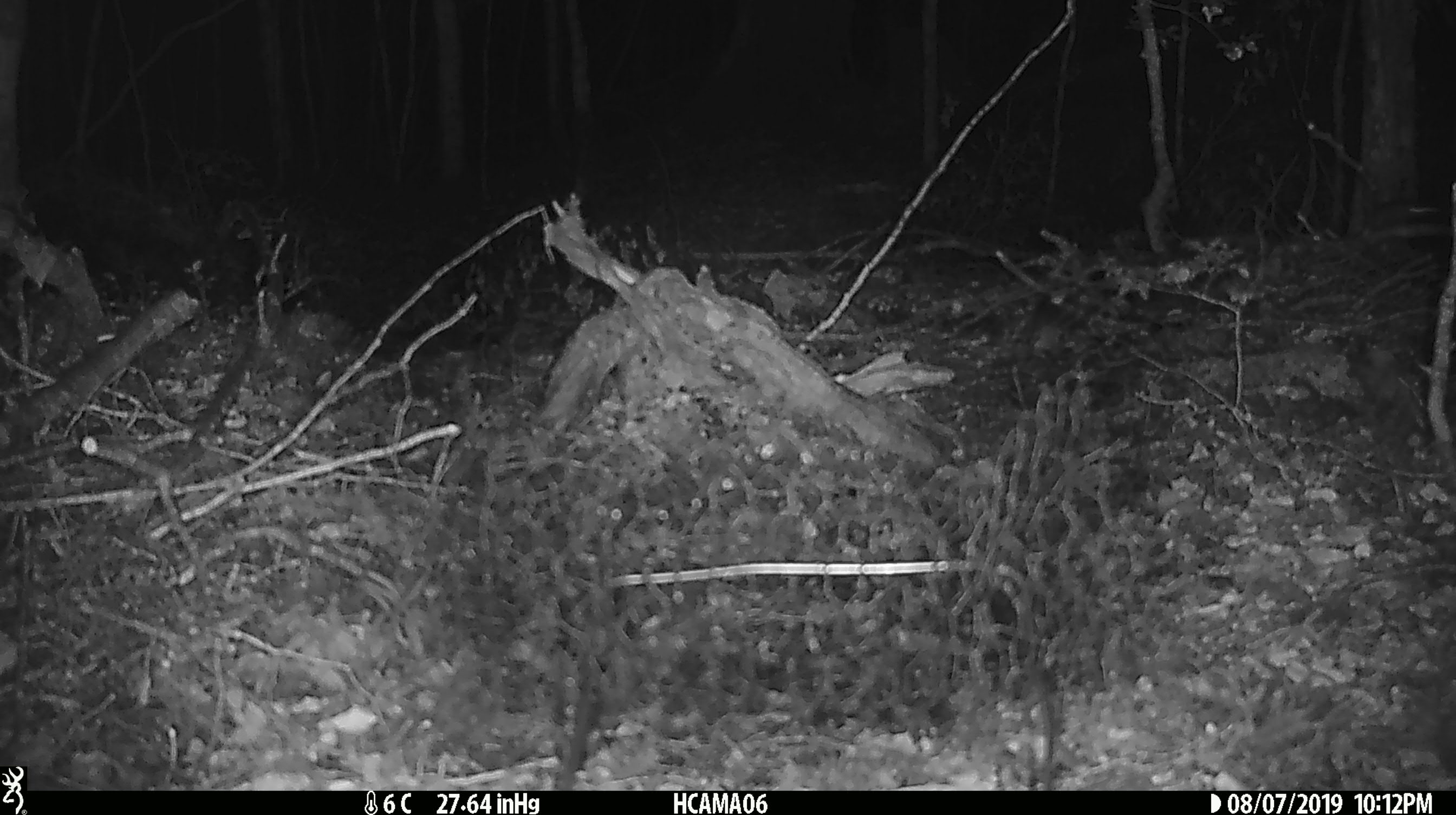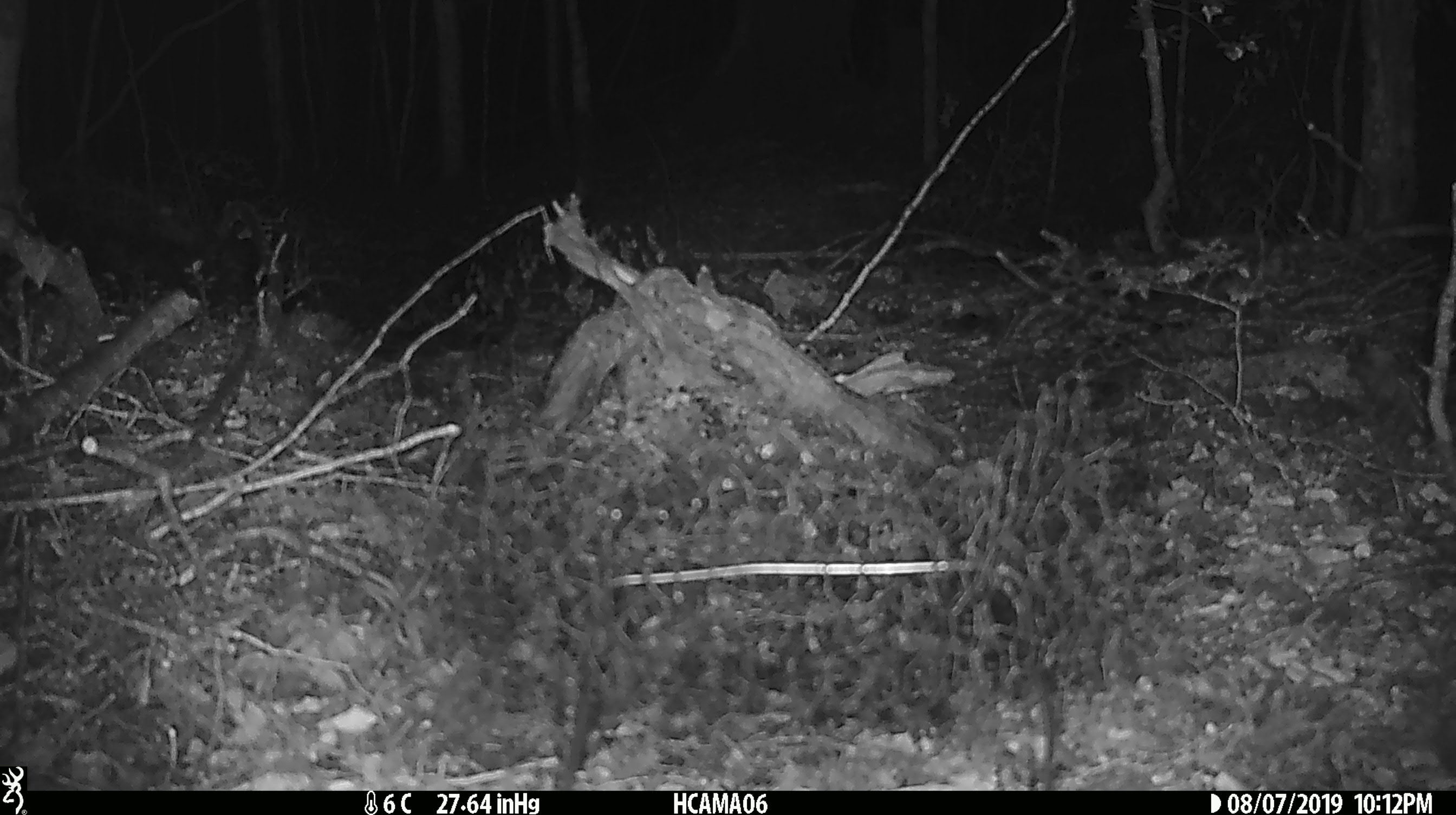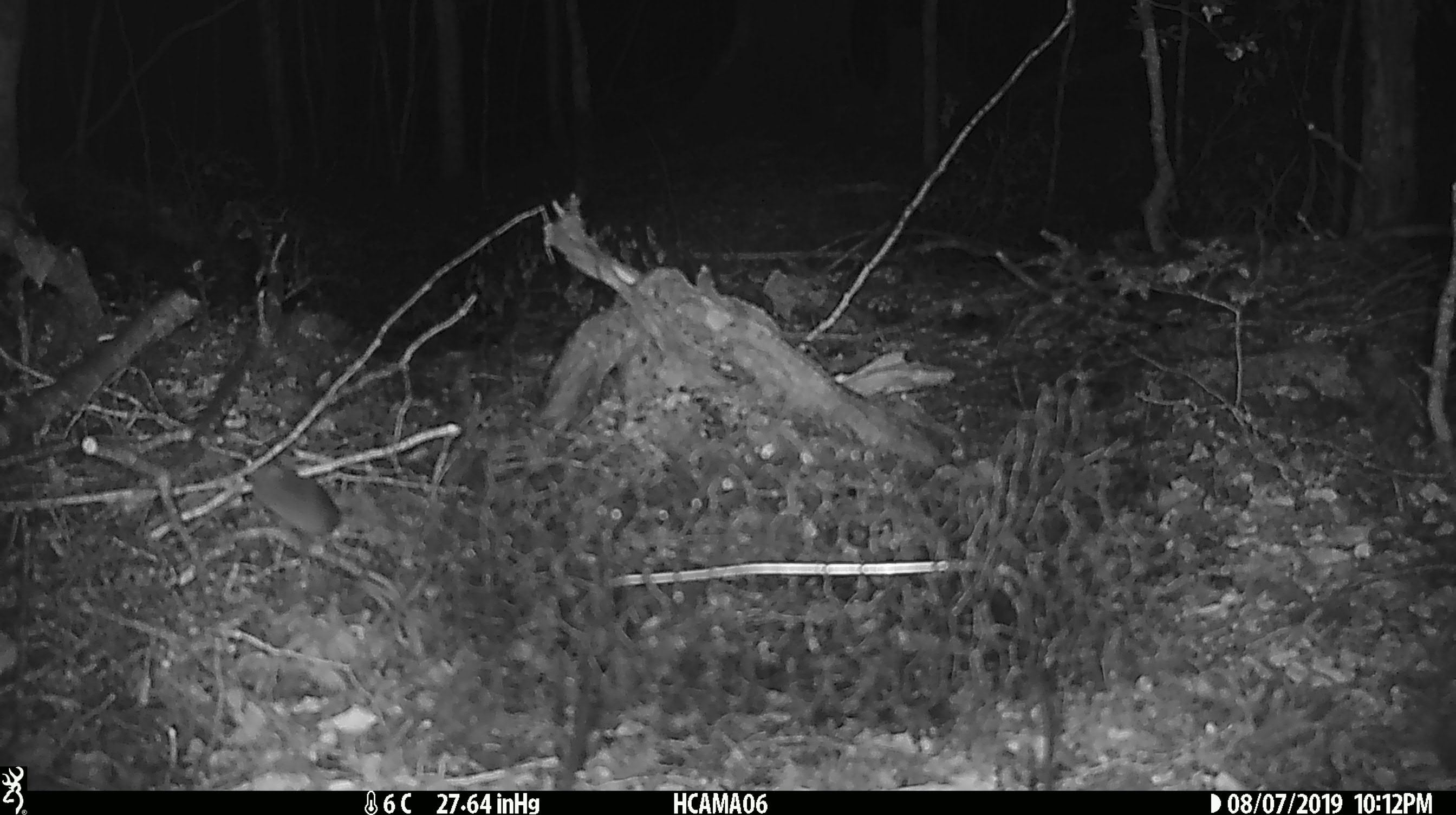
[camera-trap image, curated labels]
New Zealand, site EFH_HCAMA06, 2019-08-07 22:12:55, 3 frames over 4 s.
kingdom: Animalia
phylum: Chordata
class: Mammalia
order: Rodentia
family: Muridae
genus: Mus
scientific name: Mus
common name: mouse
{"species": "mouse (Mus)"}